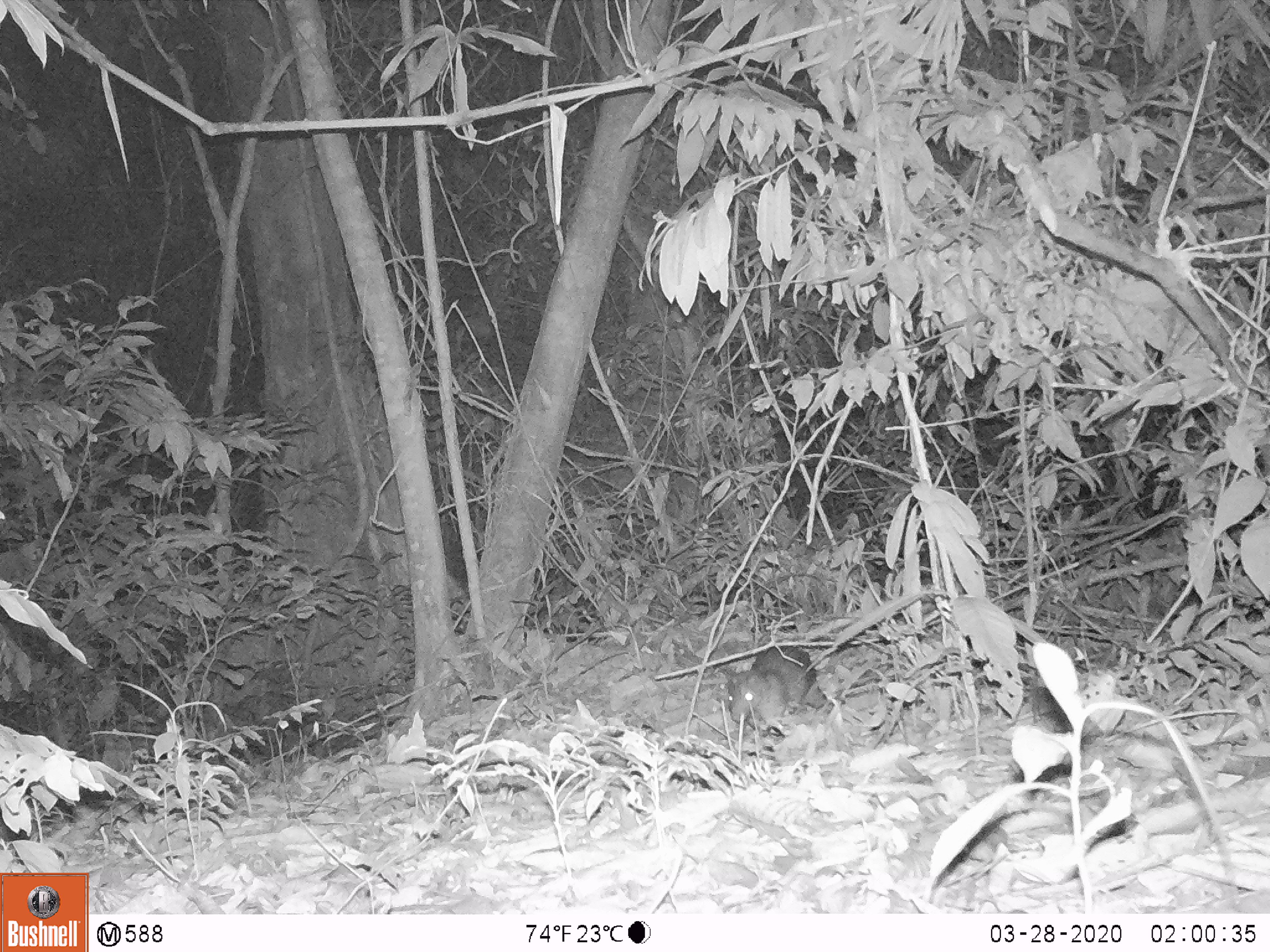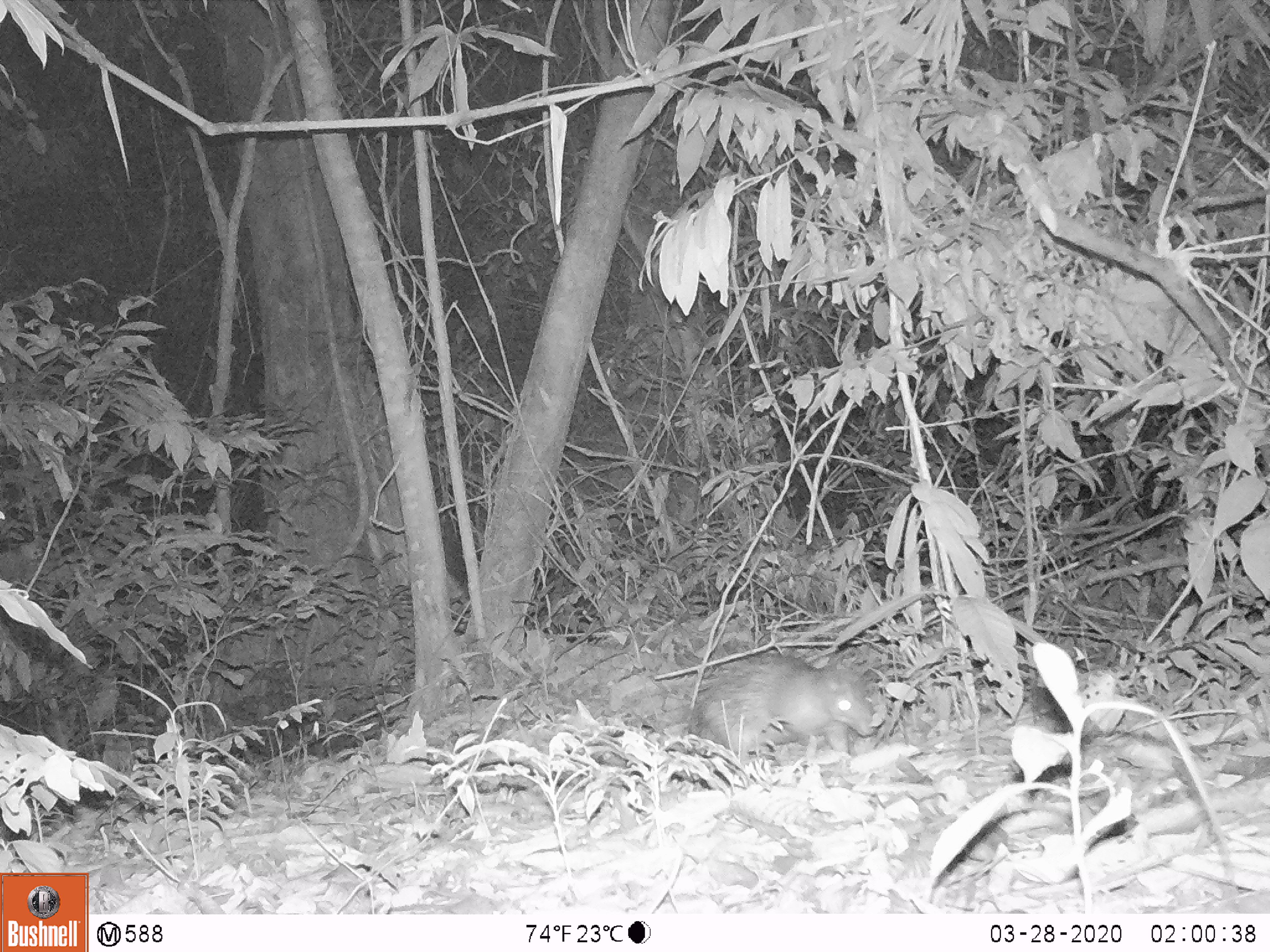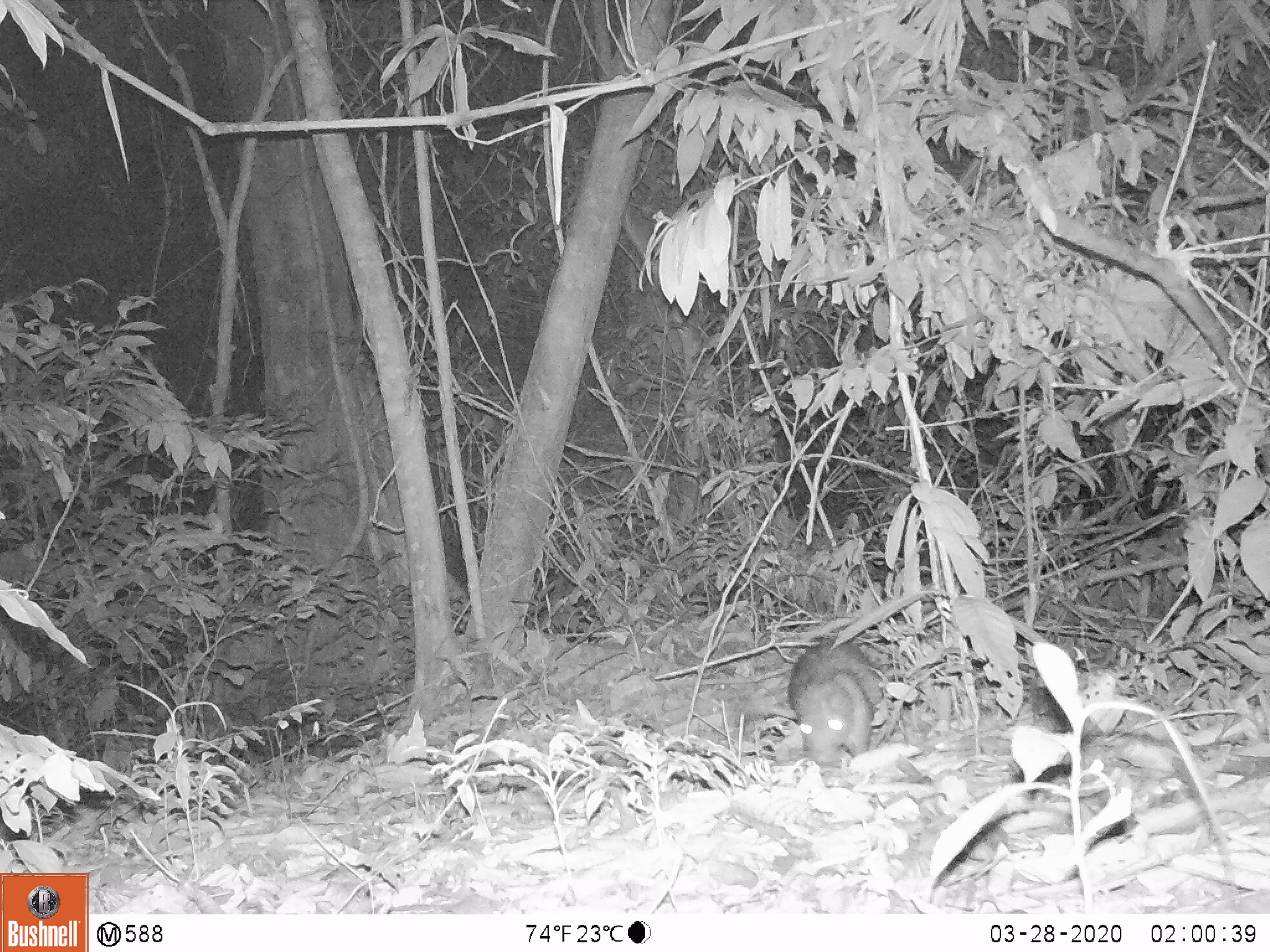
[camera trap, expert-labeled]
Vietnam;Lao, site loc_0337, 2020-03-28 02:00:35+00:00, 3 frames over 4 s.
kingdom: Animalia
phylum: Chordata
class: Mammalia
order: Rodentia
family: Hystricidae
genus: Atherurus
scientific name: Atherurus macrourus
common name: asiatic brush-tailed porcupine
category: asiatic brush tailed porcupine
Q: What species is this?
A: Asiatic brush tailed porcupine (asiatic brush-tailed porcupine) (Atherurus macrourus).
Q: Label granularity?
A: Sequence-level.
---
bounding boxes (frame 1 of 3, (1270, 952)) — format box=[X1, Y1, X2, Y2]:
asiatic brush tailed porcupine: box=[720, 644, 818, 739]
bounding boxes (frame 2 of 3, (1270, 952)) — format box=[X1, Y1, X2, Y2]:
asiatic brush tailed porcupine: box=[687, 648, 876, 766]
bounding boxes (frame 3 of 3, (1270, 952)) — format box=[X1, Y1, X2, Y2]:
asiatic brush tailed porcupine: box=[784, 637, 884, 770]